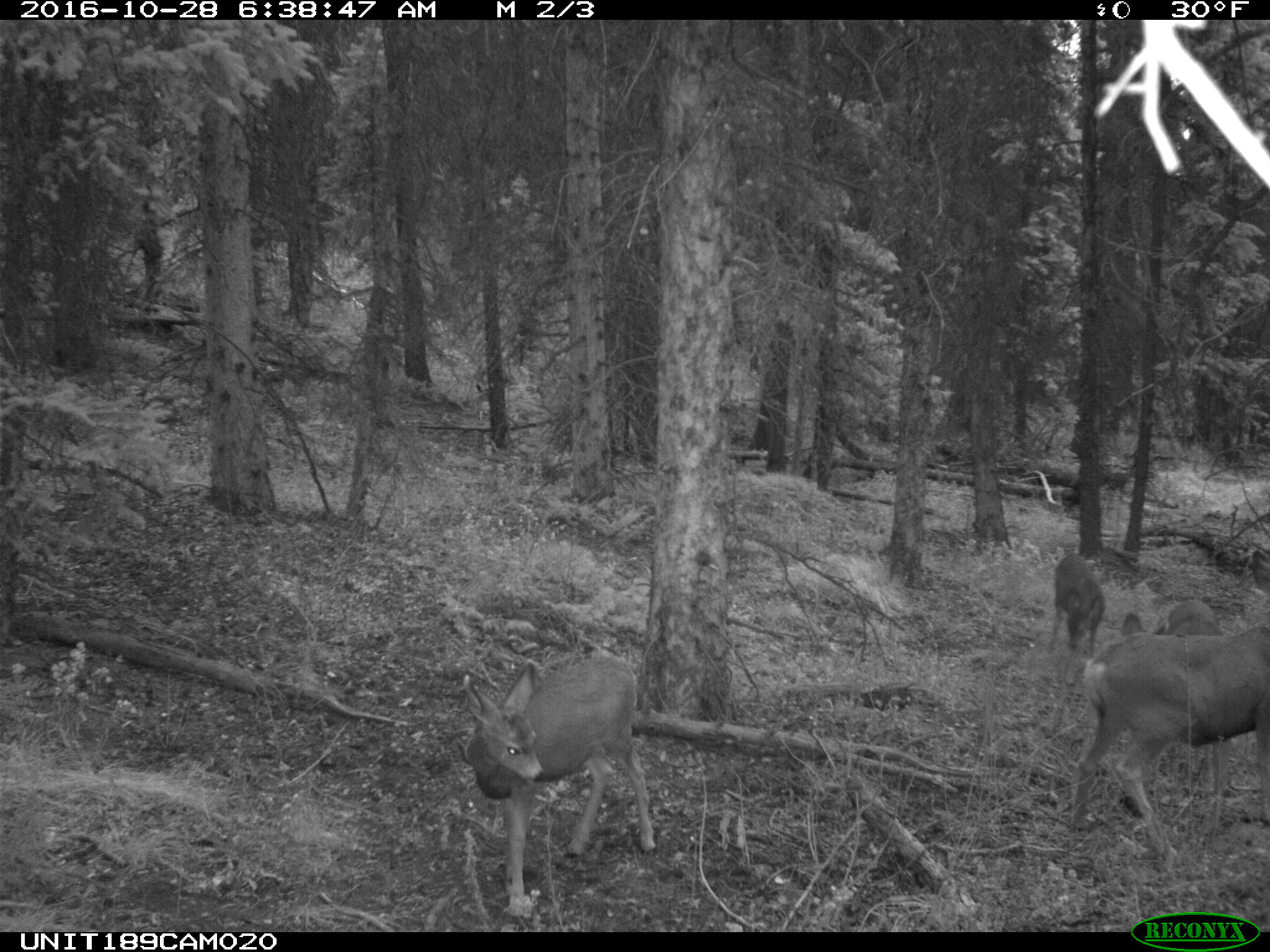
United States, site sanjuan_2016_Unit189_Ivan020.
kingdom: Animalia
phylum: Chordata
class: Mammalia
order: Artiodactyla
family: Cervidae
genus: Odocoileus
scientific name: Odocoileus hemionus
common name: mule deer